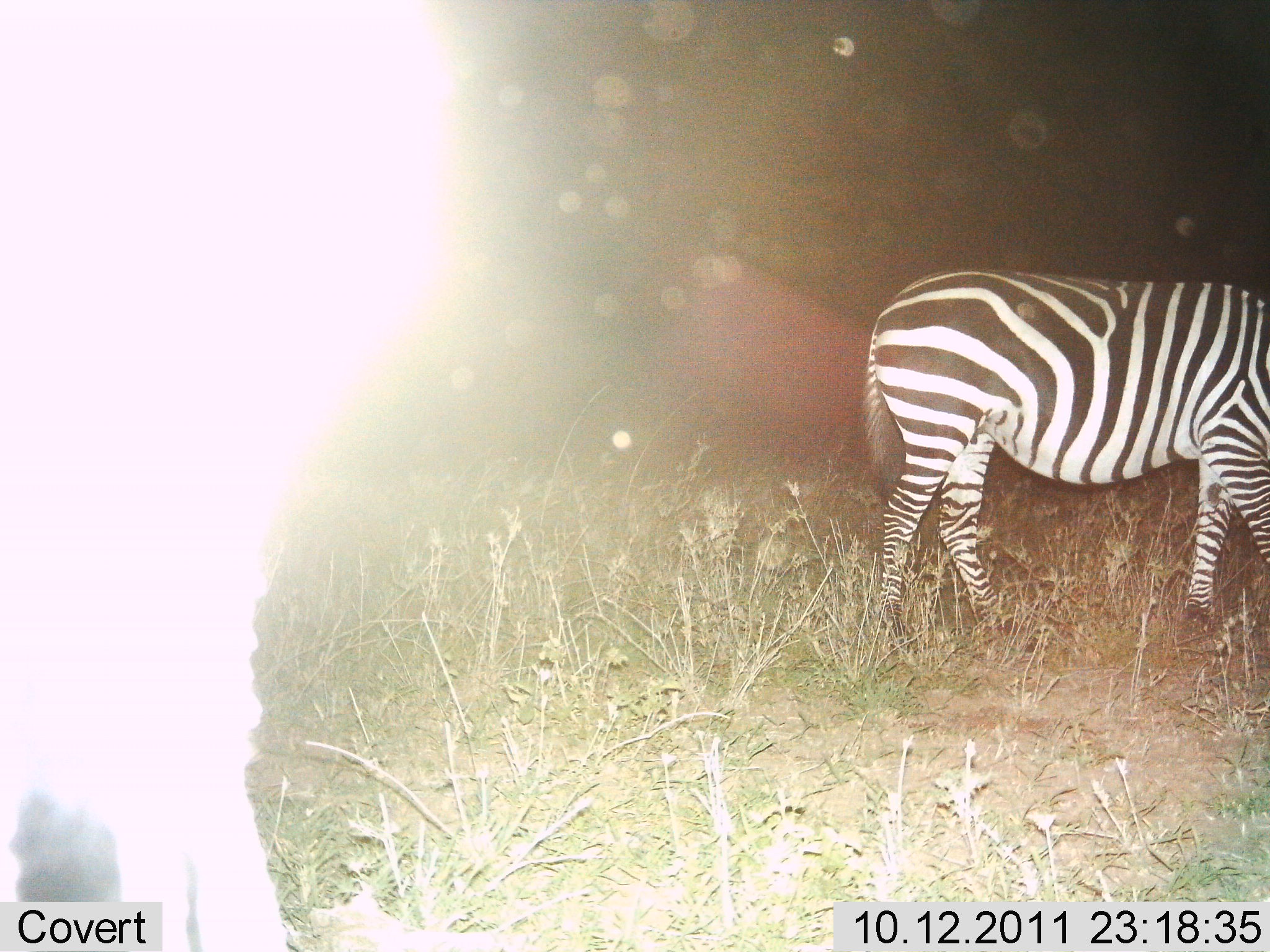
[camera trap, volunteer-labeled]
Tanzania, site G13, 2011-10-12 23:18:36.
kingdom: Animalia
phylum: Chordata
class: Mammalia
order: Perissodactyla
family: Equidae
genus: Equus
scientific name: Equus quagga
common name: plains zebra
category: zebra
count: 1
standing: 85%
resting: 0%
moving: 15%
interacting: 0%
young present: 0%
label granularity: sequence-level